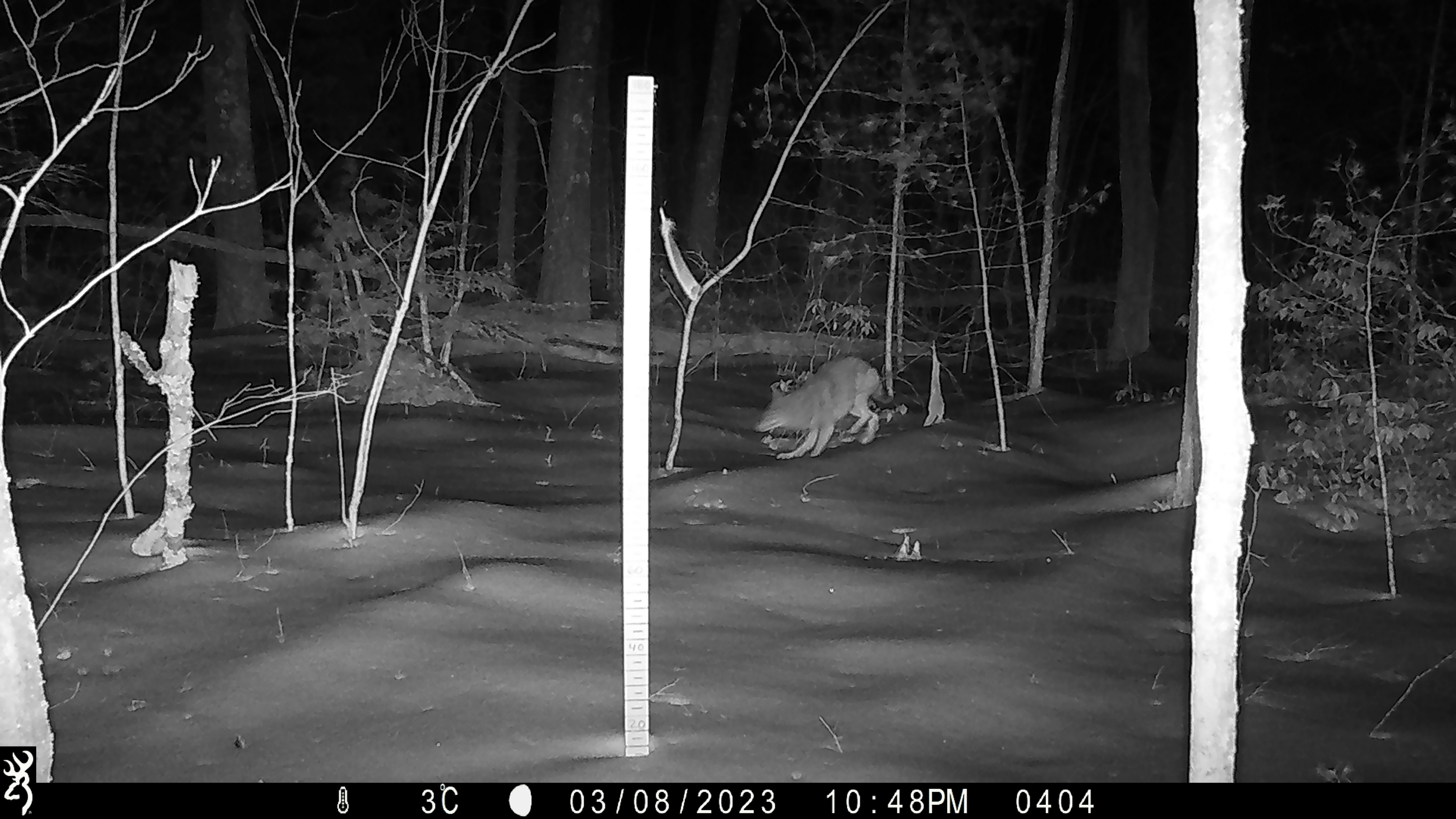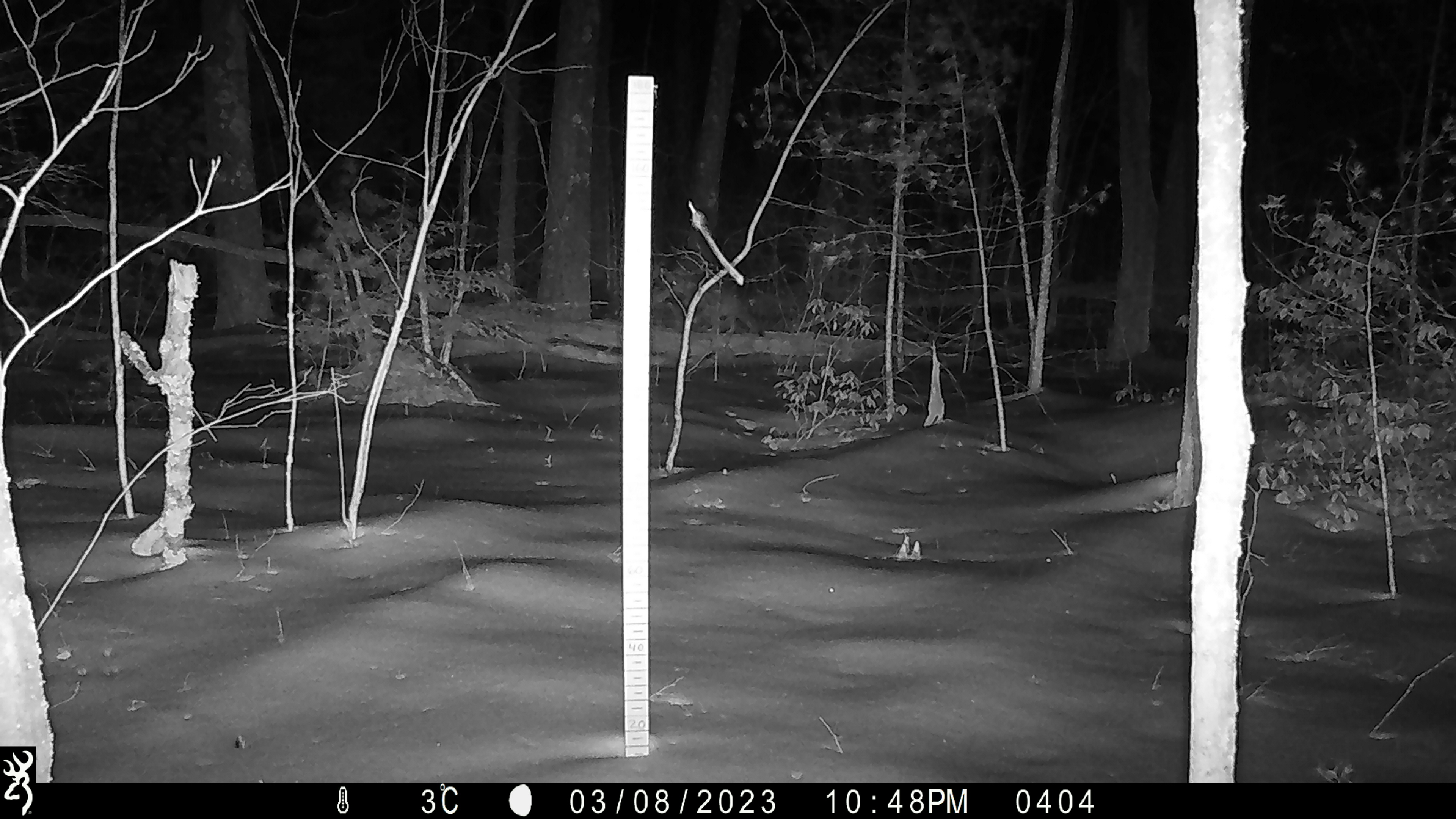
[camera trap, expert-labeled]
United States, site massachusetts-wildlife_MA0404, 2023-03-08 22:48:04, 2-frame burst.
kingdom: Animalia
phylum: Chordata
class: Mammalia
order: Carnivora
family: Canidae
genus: Canis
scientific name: Canis latrans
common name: coyote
Coyote (Canis latrans).